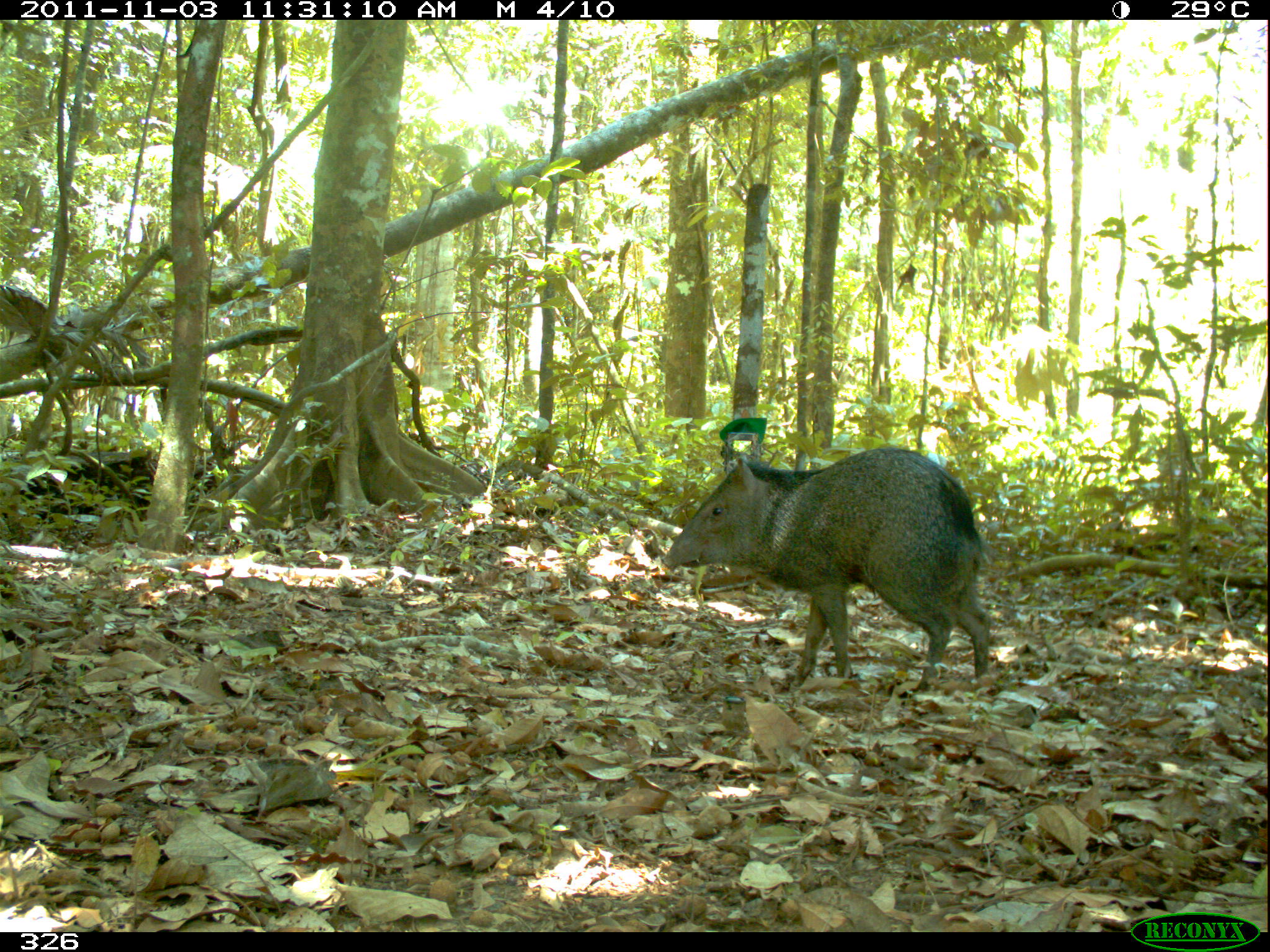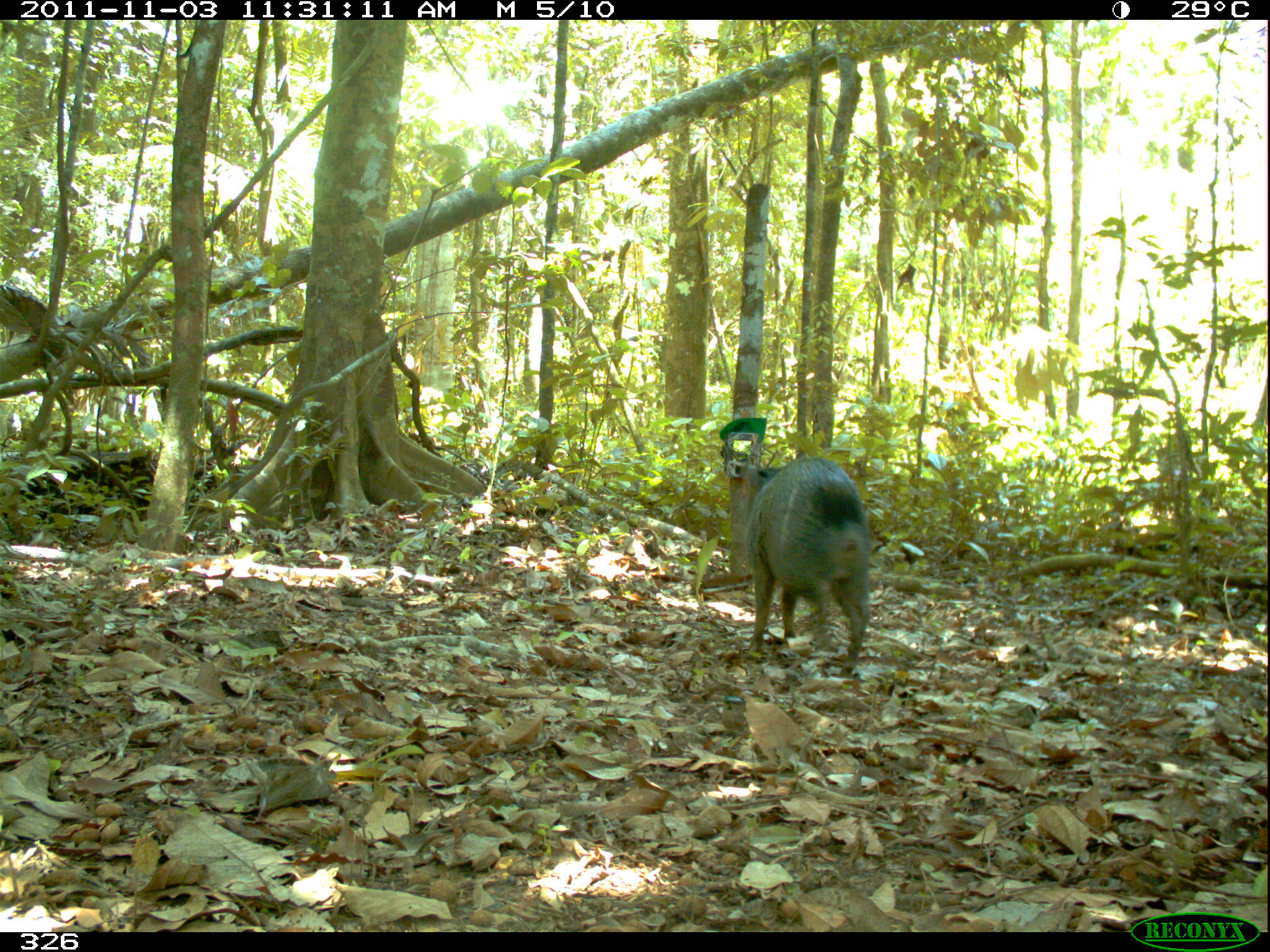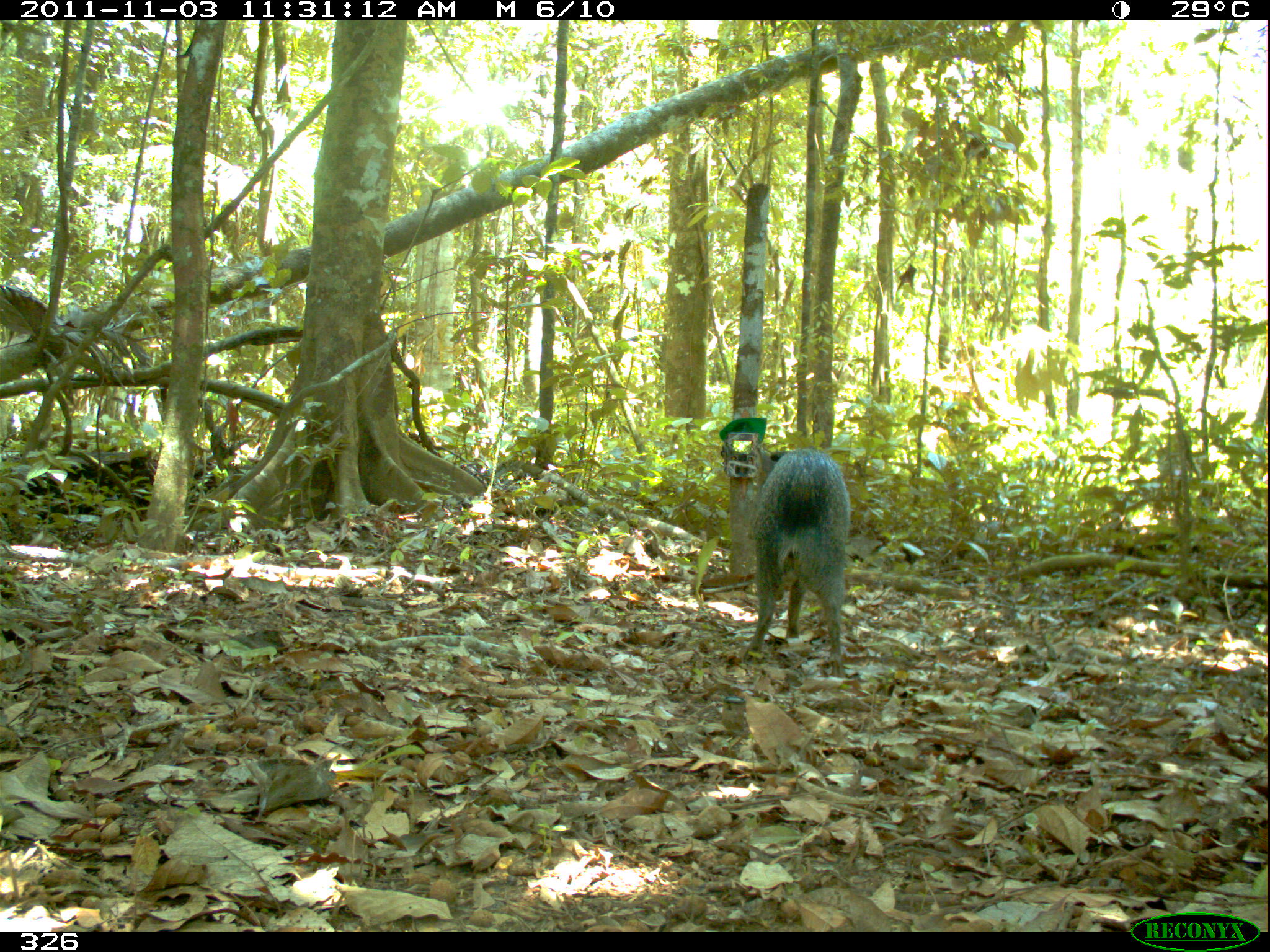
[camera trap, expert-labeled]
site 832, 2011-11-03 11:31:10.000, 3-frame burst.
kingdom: Animalia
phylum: Chordata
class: Mammalia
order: Artiodactyla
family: Tayassuidae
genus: Pecari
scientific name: Pecari tajacu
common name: collared peccary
Pecari tajacu (collared peccary).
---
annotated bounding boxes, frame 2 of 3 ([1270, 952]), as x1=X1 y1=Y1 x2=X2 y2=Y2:
pecari tajacu: x1=744 y1=455 x2=871 y2=678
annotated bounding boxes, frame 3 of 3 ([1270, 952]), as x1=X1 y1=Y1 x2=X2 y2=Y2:
pecari tajacu: x1=742 y1=448 x2=851 y2=678